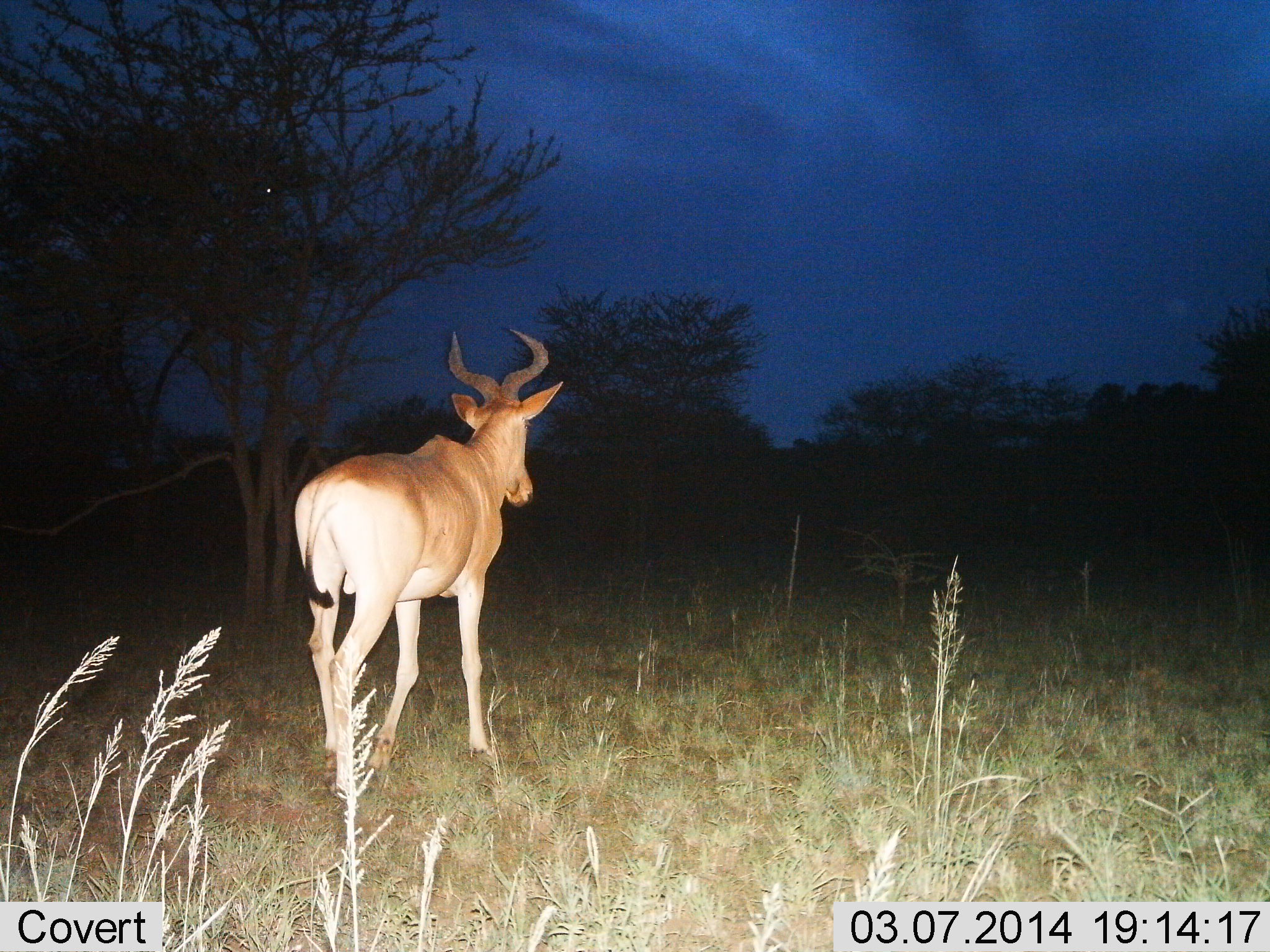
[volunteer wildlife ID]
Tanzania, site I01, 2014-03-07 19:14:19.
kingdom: Animalia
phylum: Chordata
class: Mammalia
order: Artiodactyla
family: Bovidae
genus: Alcelaphus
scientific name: Alcelaphus buselaphus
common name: hartebeest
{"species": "hartebeest (Alcelaphus buselaphus)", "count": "1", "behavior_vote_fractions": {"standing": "40%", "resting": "0%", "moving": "70%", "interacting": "0%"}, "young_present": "0%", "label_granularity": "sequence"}